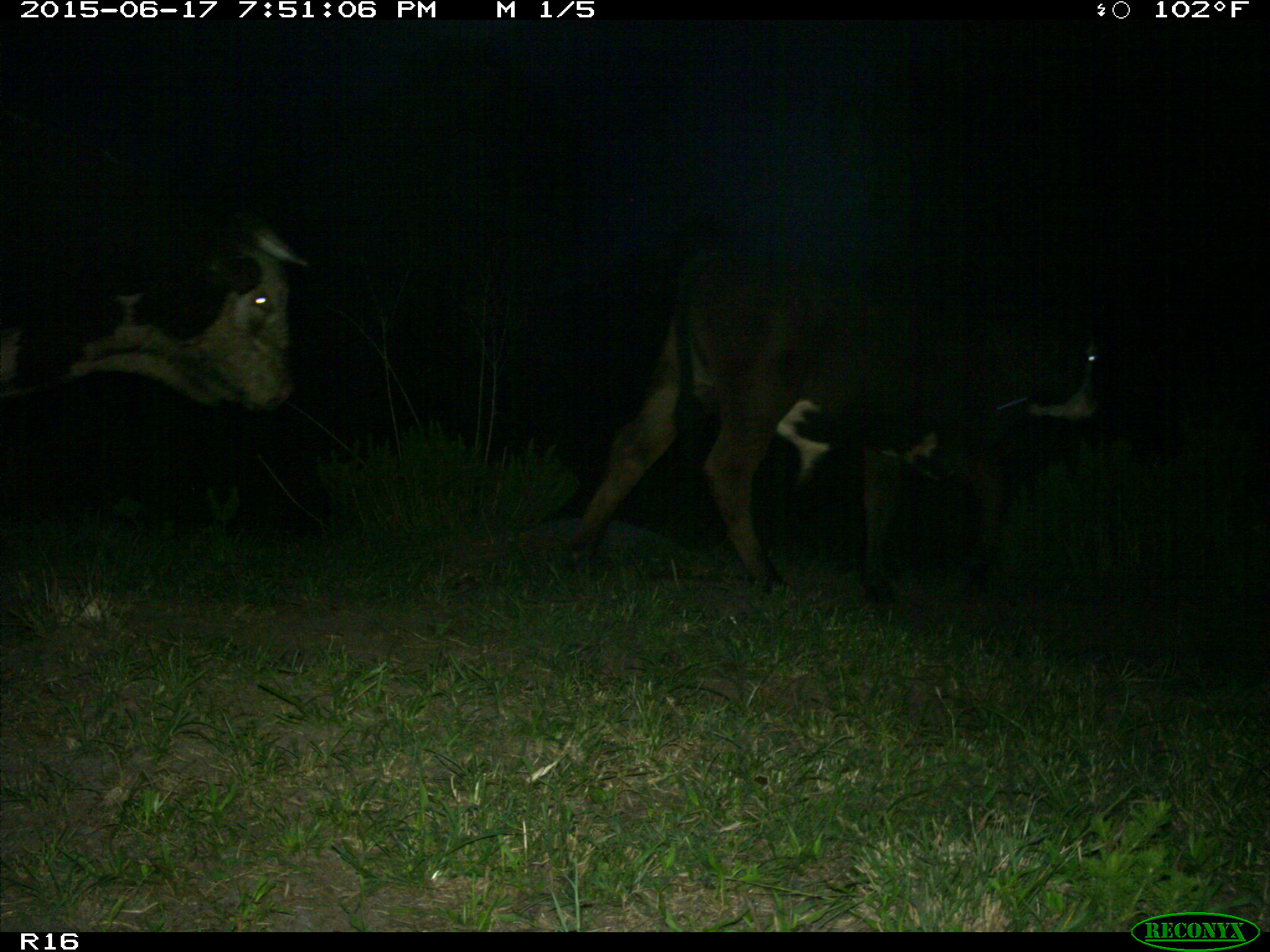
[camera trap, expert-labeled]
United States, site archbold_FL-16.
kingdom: Animalia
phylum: Chordata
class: Mammalia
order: Artiodactyla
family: Bovidae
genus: Bos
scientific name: Bos taurus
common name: domestic cow